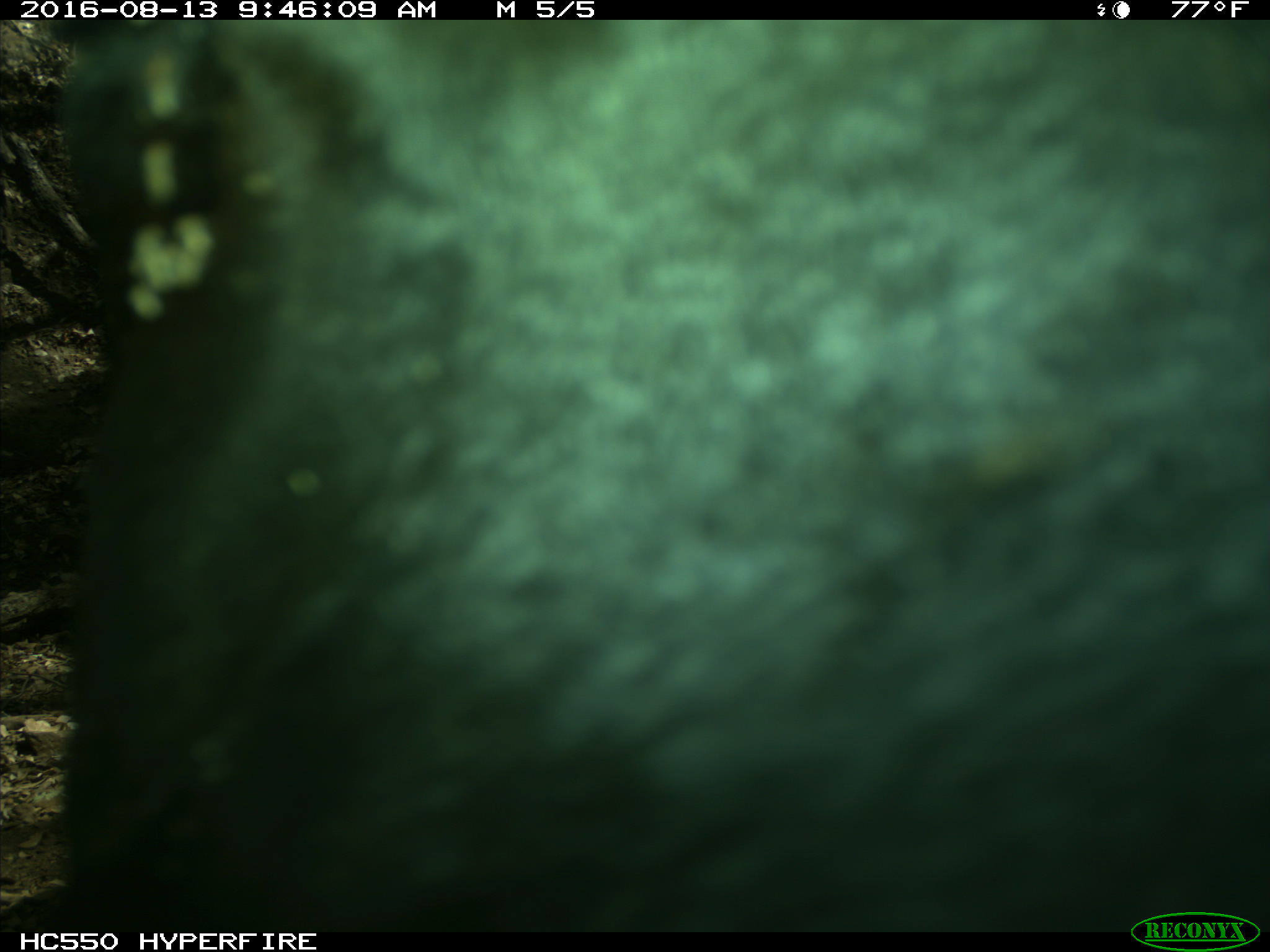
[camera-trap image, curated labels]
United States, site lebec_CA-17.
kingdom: Animalia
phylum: Chordata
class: Mammalia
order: Artiodactyla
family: Bovidae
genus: Bos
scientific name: Bos taurus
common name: domestic cow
Bos taurus (domestic cow).